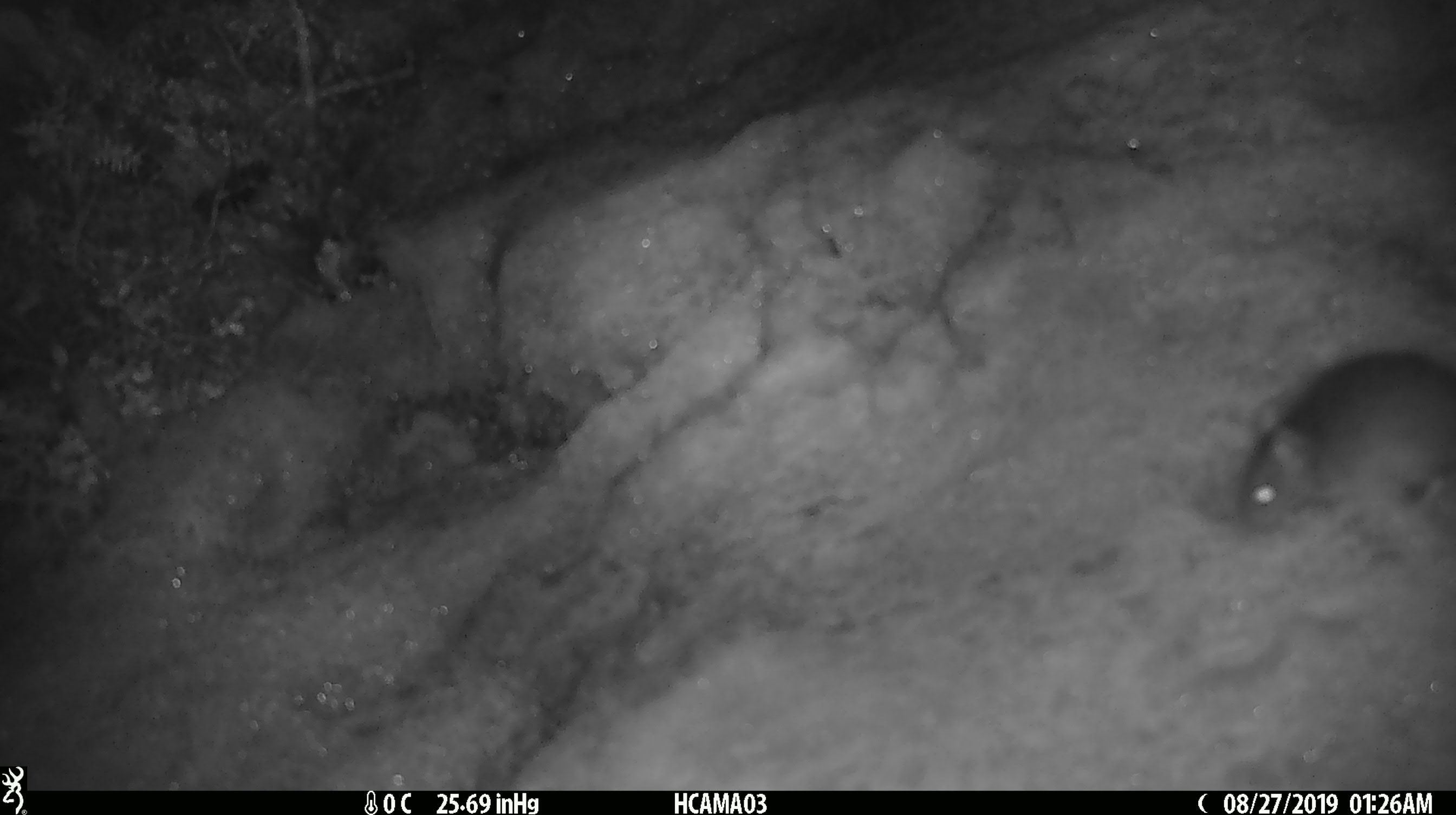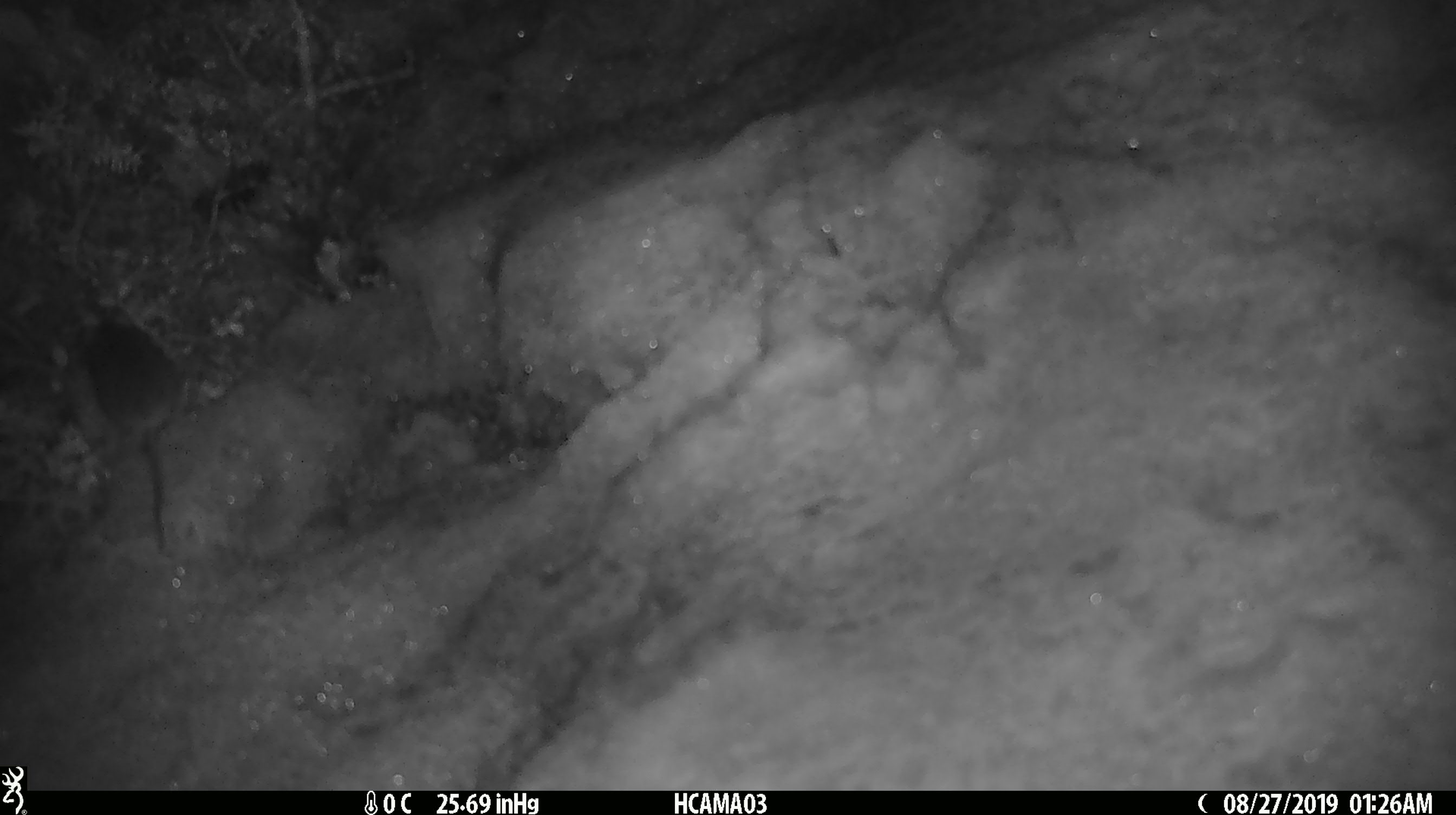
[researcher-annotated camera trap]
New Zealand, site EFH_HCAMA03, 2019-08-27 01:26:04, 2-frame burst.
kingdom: Animalia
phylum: Chordata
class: Mammalia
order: Rodentia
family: Muridae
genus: Mus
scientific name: Mus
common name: mouse